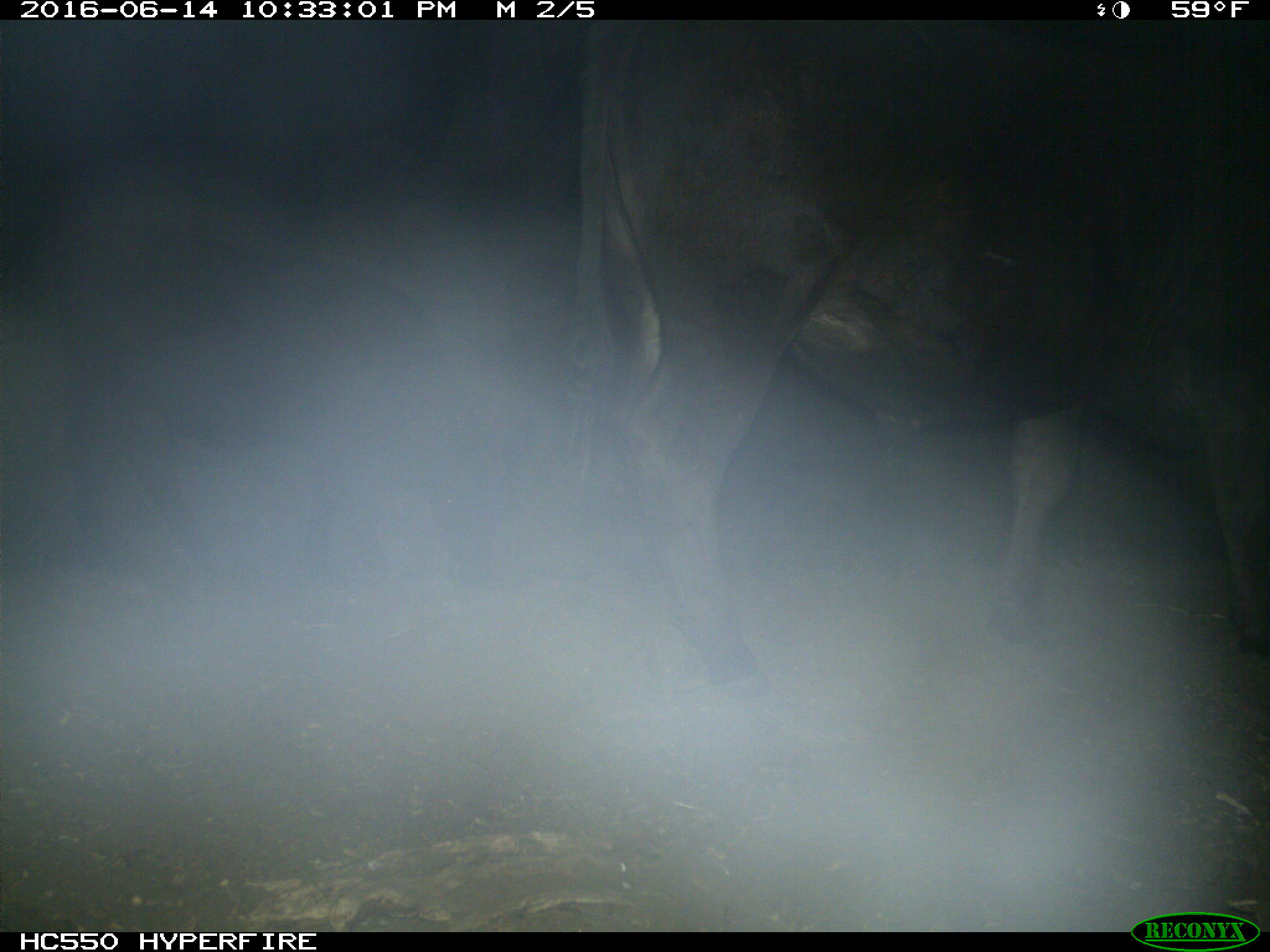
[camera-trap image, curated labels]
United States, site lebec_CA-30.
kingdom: Animalia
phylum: Chordata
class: Mammalia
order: Artiodactyla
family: Bovidae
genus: Bos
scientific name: Bos taurus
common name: domestic cow